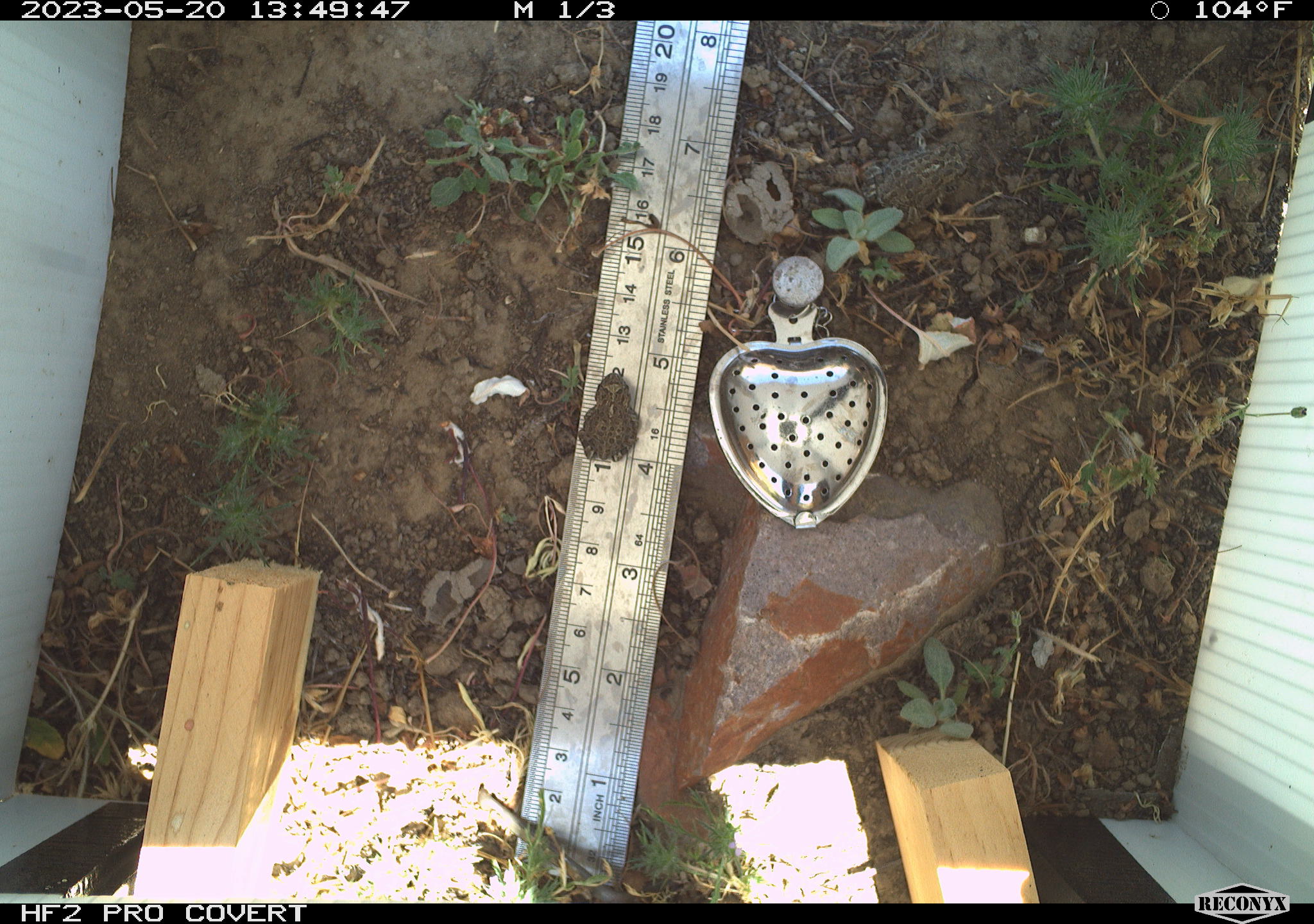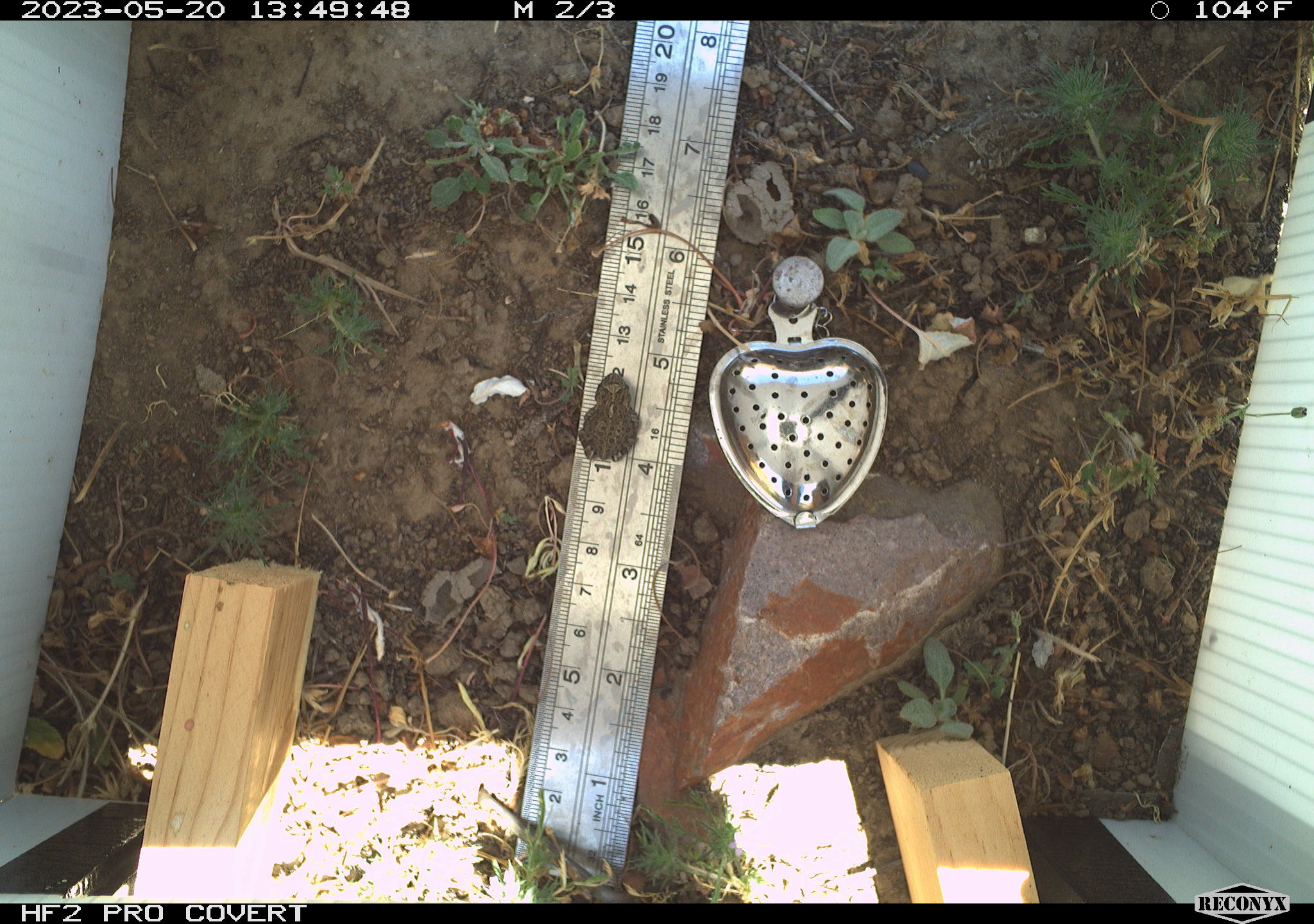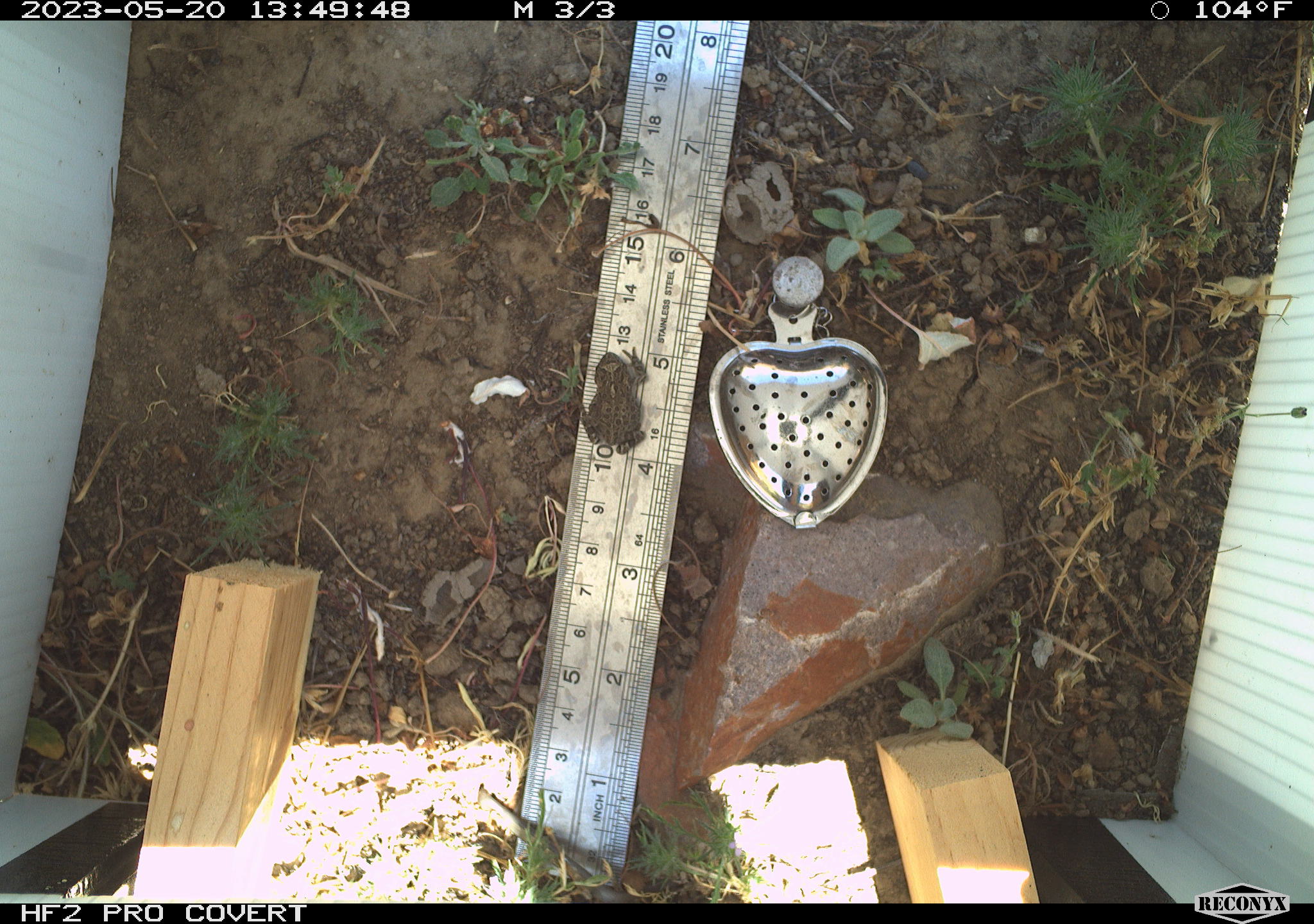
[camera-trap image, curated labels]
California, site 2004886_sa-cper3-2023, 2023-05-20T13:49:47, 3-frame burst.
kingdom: Animalia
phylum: Chordata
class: Amphibia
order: Anura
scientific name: Anura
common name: frogs